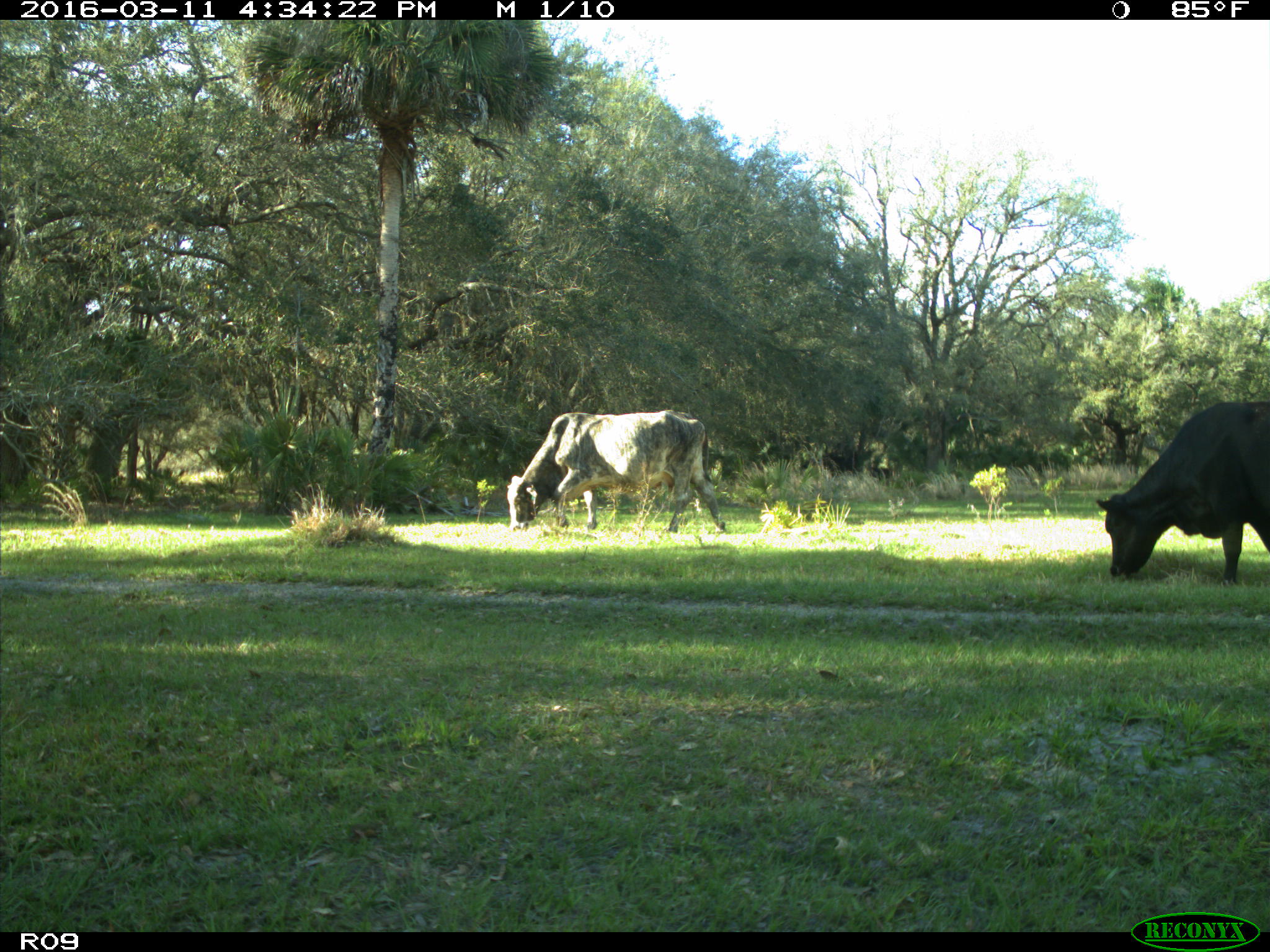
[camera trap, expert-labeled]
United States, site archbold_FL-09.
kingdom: Animalia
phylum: Chordata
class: Mammalia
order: Artiodactyla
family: Bovidae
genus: Bos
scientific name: Bos taurus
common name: domestic cow